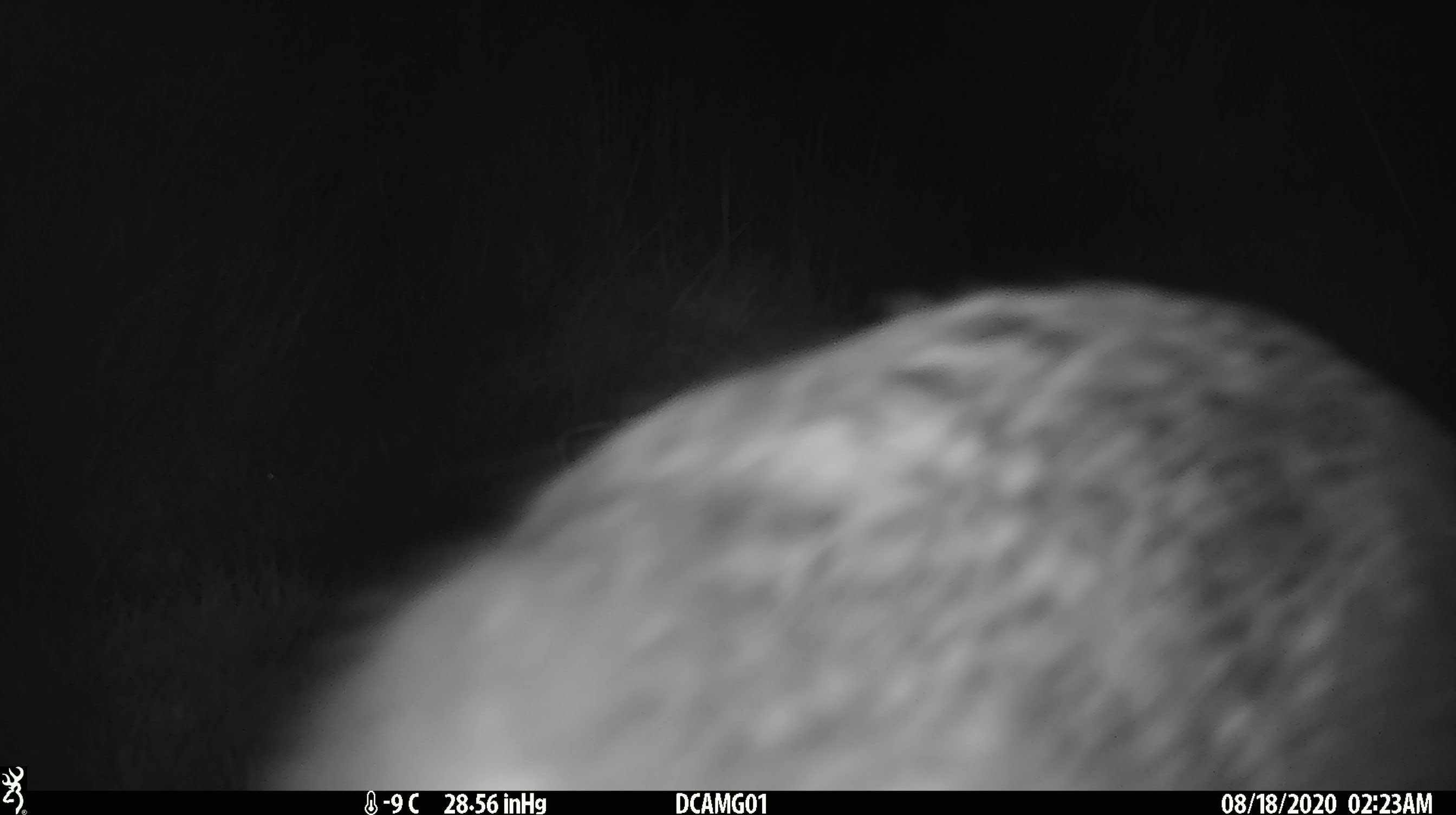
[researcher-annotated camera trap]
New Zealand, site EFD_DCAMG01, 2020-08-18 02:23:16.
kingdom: Animalia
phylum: Chordata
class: Mammalia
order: Lagomorpha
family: Leporidae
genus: Lepus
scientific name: Lepus europaeus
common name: brown hare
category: hare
Hare (brown hare) (Lepus europaeus).